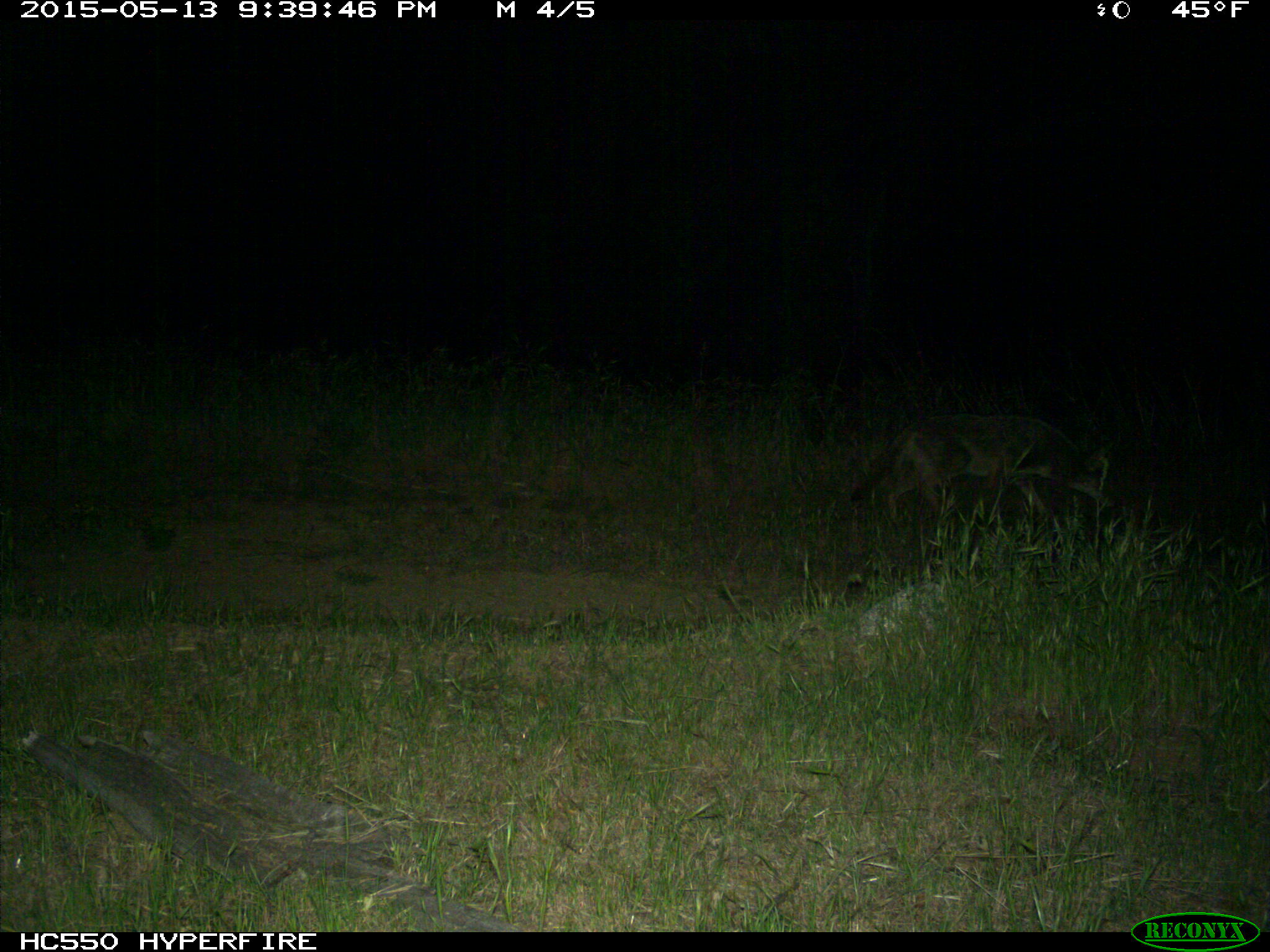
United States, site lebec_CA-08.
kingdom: Animalia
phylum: Chordata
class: Mammalia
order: Carnivora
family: Canidae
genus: Canis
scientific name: Canis latrans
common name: coyote